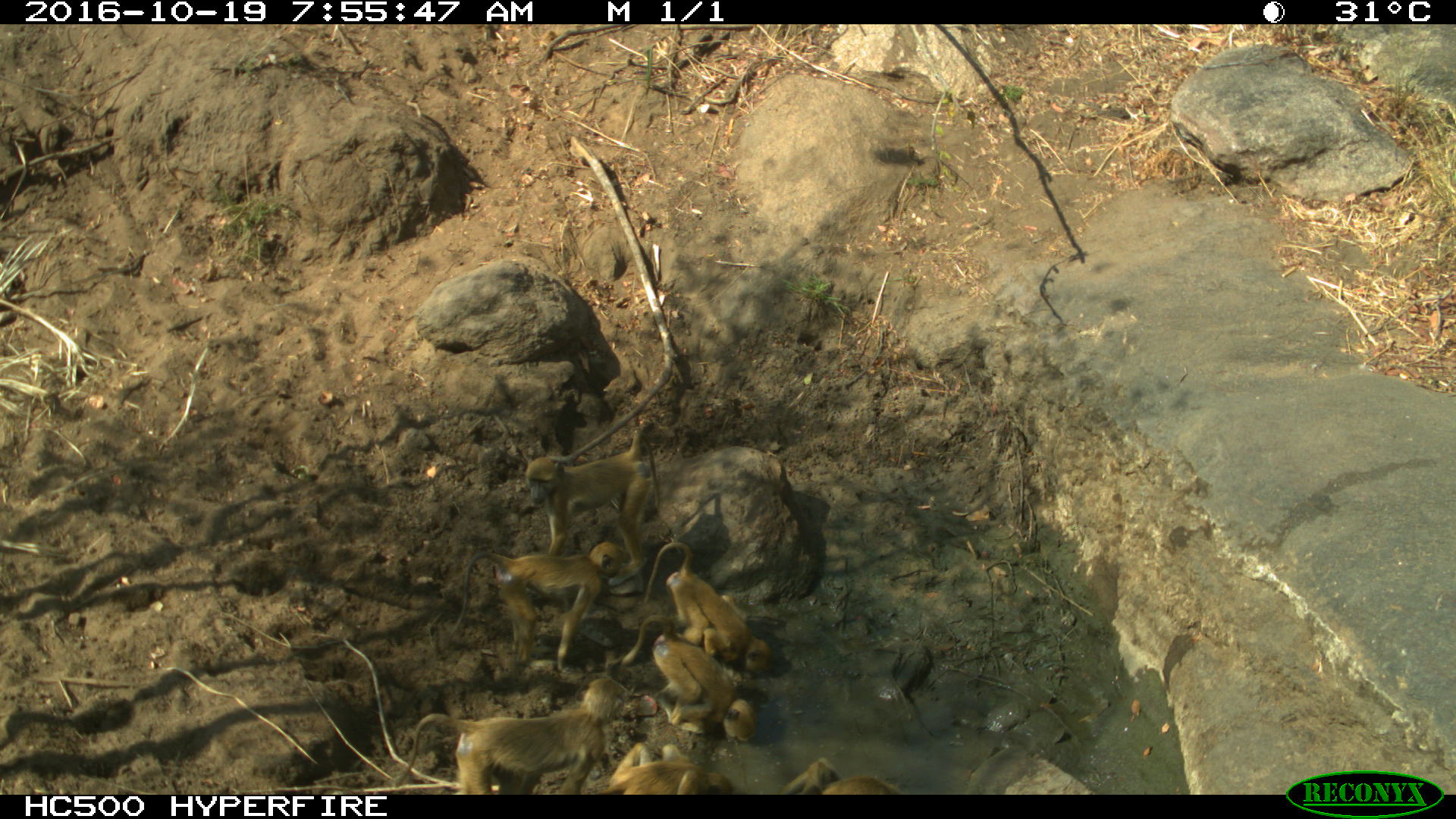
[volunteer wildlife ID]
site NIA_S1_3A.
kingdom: Animalia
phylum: Chordata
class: Mammalia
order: Primates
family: Cercopithecidae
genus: Papio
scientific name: Papio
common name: baboon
Baboon (Papio), count 7. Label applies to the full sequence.